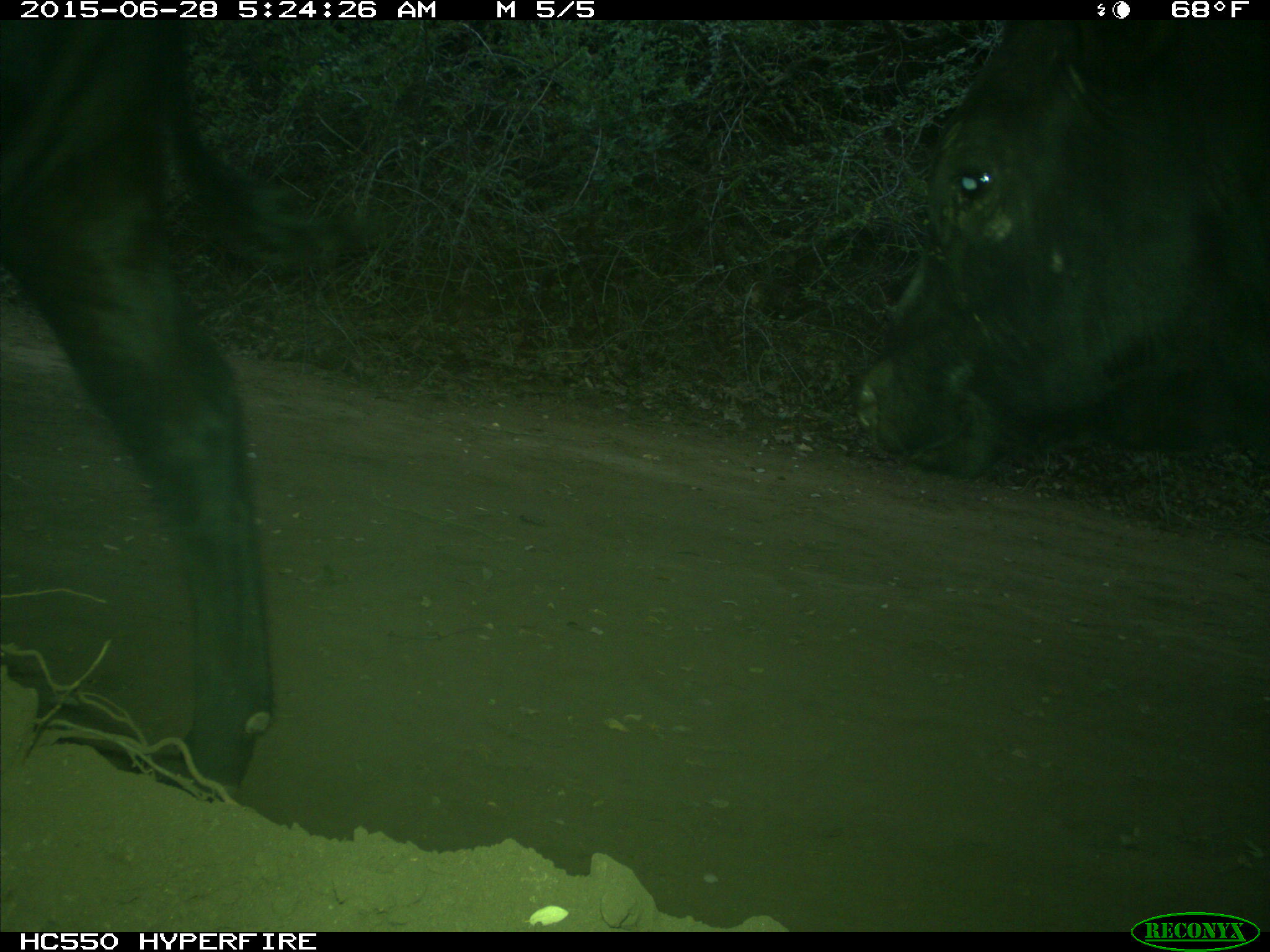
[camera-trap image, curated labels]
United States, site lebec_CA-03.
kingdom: Animalia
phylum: Chordata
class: Mammalia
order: Artiodactyla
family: Bovidae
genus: Bos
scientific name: Bos taurus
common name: domestic cow